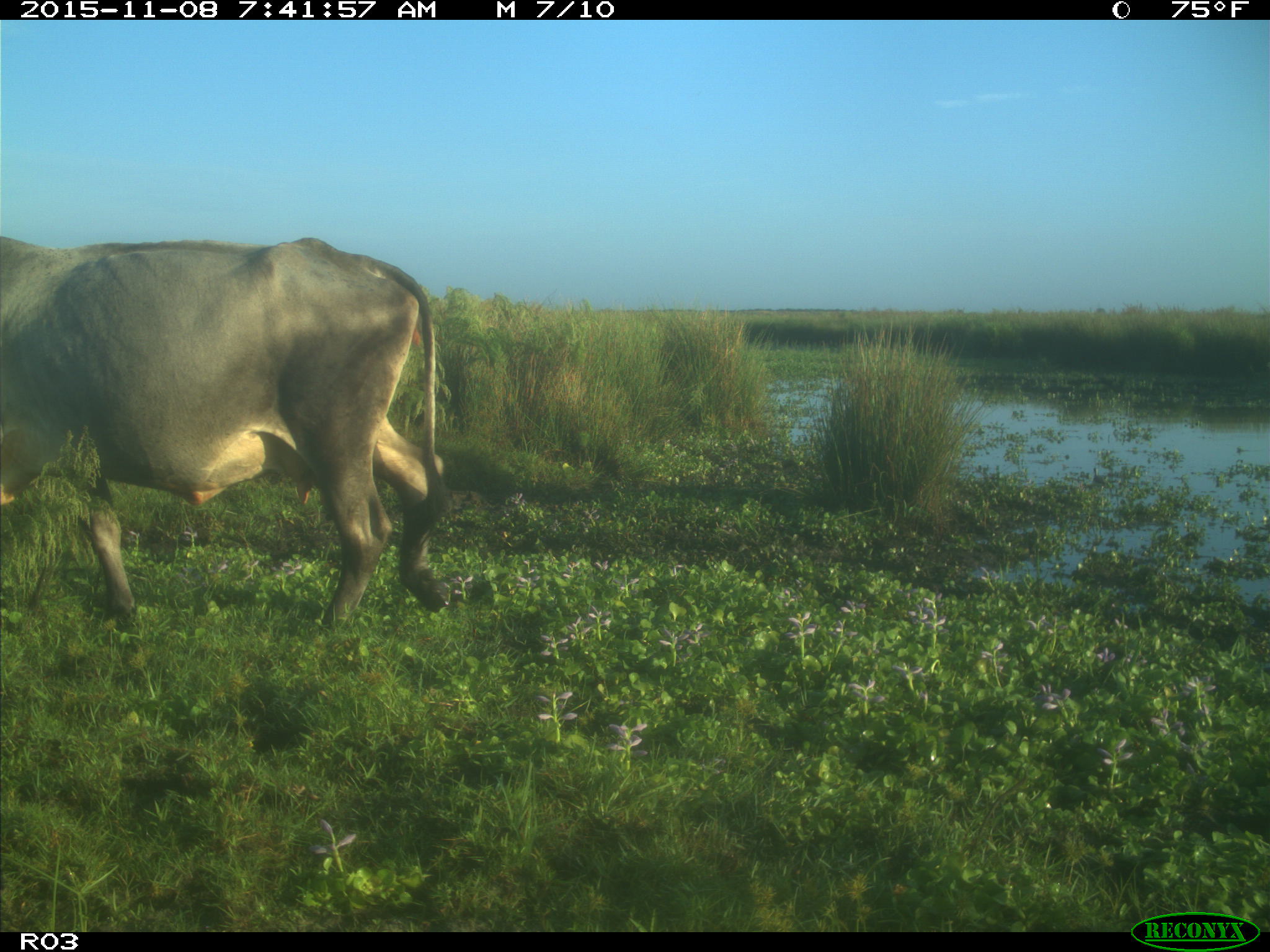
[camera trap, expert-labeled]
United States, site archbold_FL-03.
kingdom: Animalia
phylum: Chordata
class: Mammalia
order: Artiodactyla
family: Bovidae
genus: Bos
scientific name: Bos taurus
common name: domestic cow